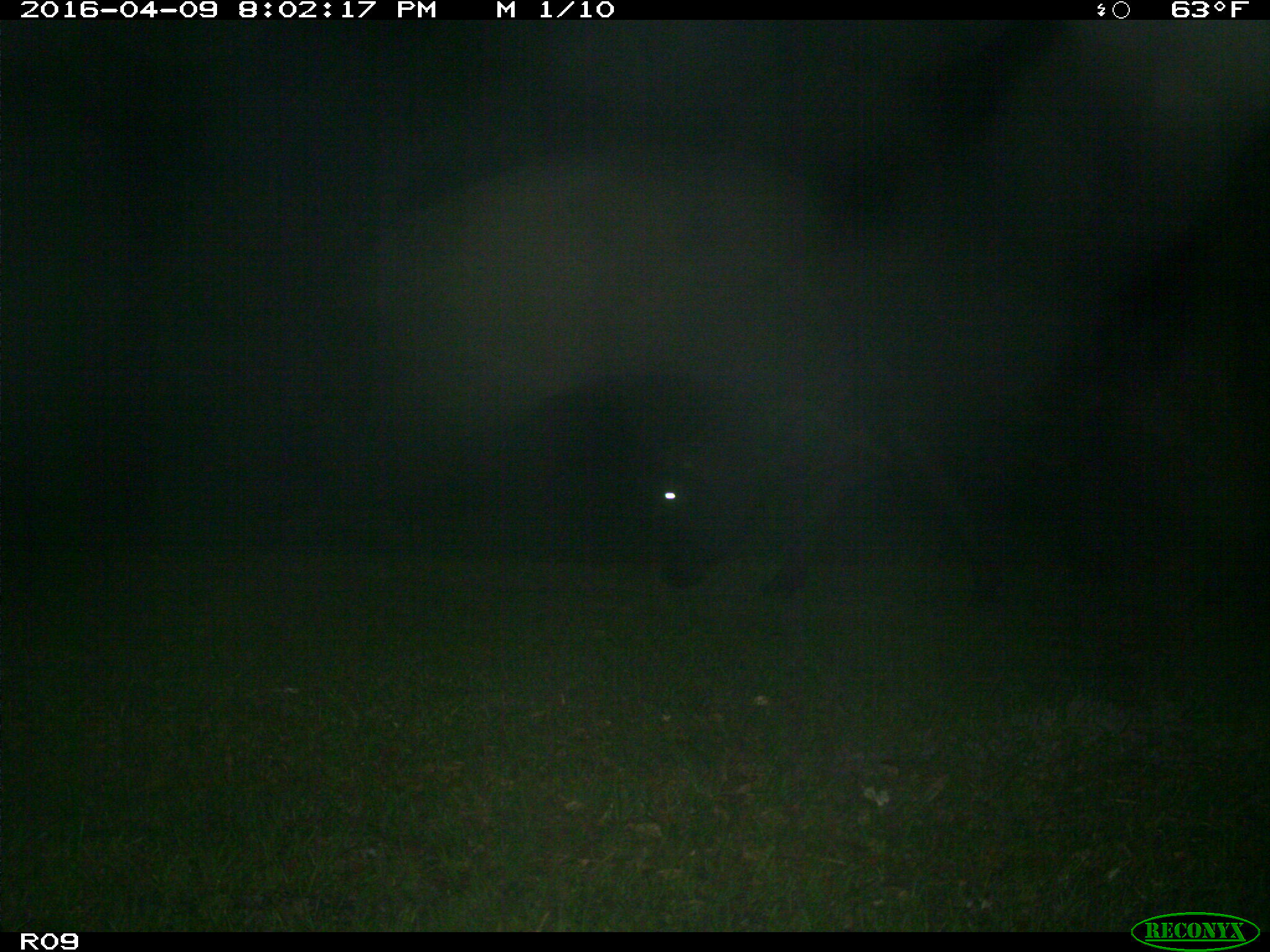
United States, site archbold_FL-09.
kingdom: Animalia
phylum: Chordata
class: Mammalia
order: Artiodactyla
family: Bovidae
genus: Bos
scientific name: Bos taurus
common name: domestic cow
Bos taurus (domestic cow).